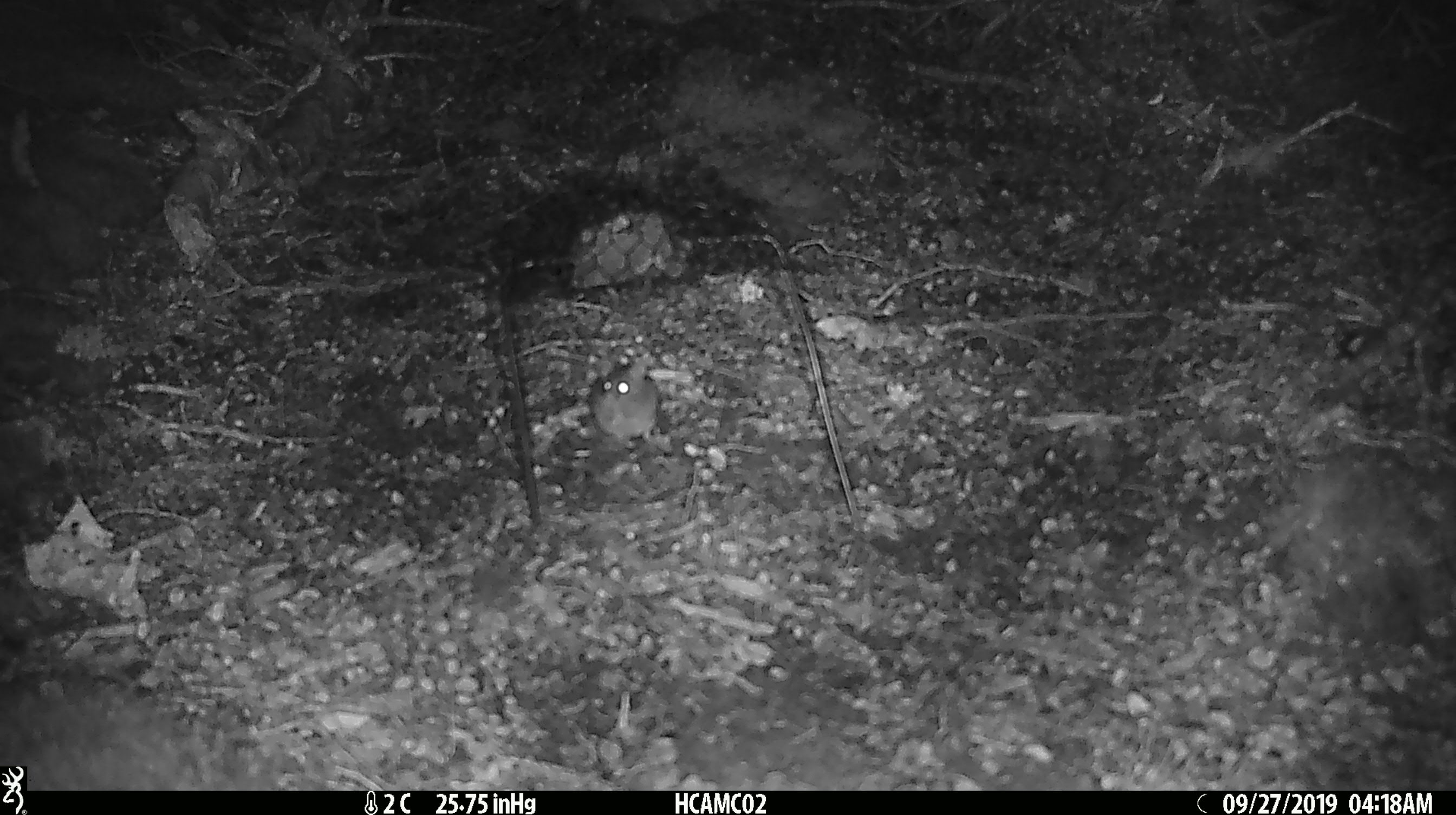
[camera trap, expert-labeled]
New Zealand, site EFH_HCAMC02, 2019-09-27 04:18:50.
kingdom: Animalia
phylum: Chordata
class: Mammalia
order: Rodentia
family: Muridae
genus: Mus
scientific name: Mus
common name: mouse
Mouse (Mus).